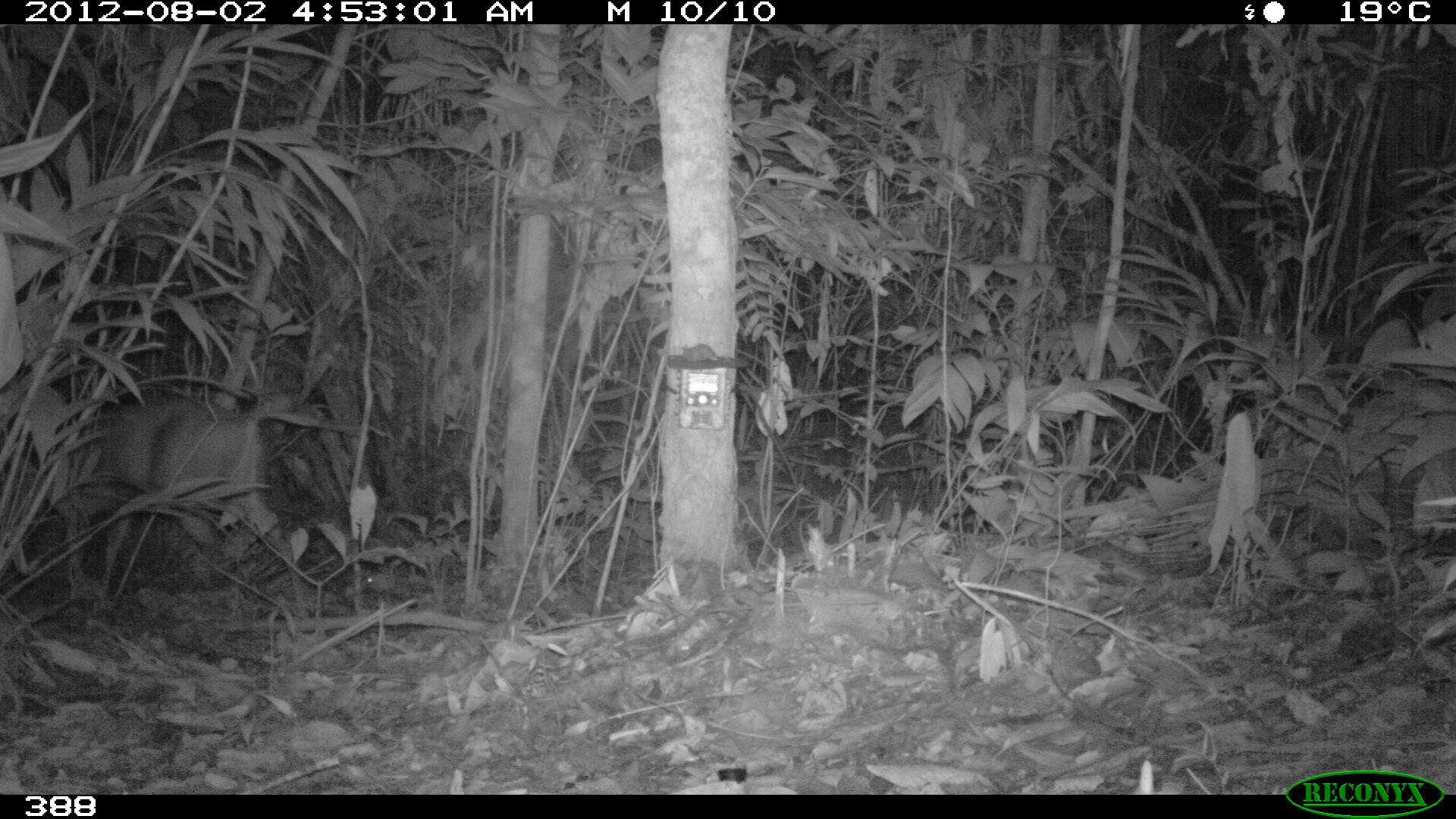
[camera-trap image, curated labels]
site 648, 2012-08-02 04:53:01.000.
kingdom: Animalia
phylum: Chordata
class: Mammalia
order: Artiodactyla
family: Cervidae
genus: Mazama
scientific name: Mazama americana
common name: red brocket